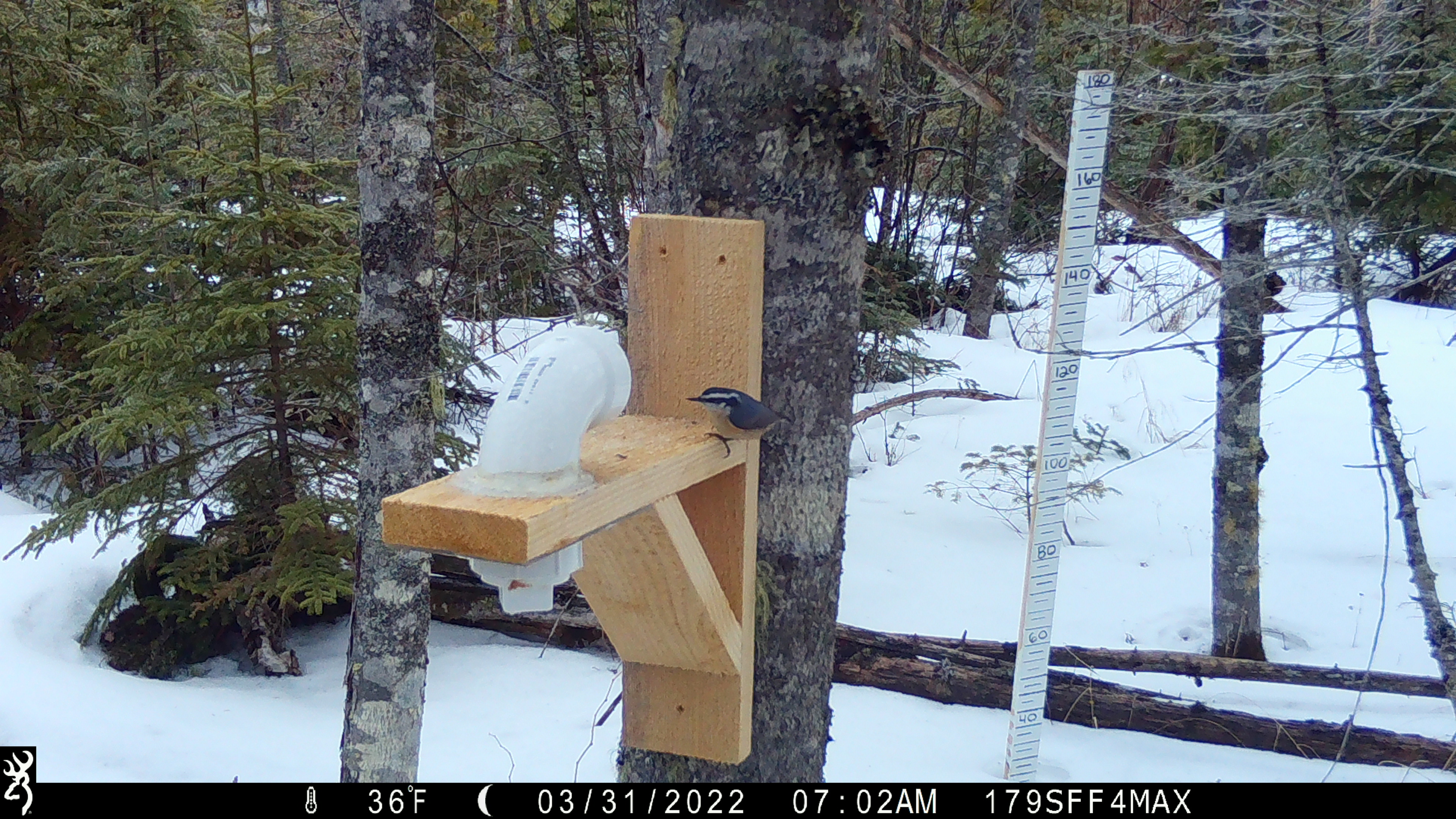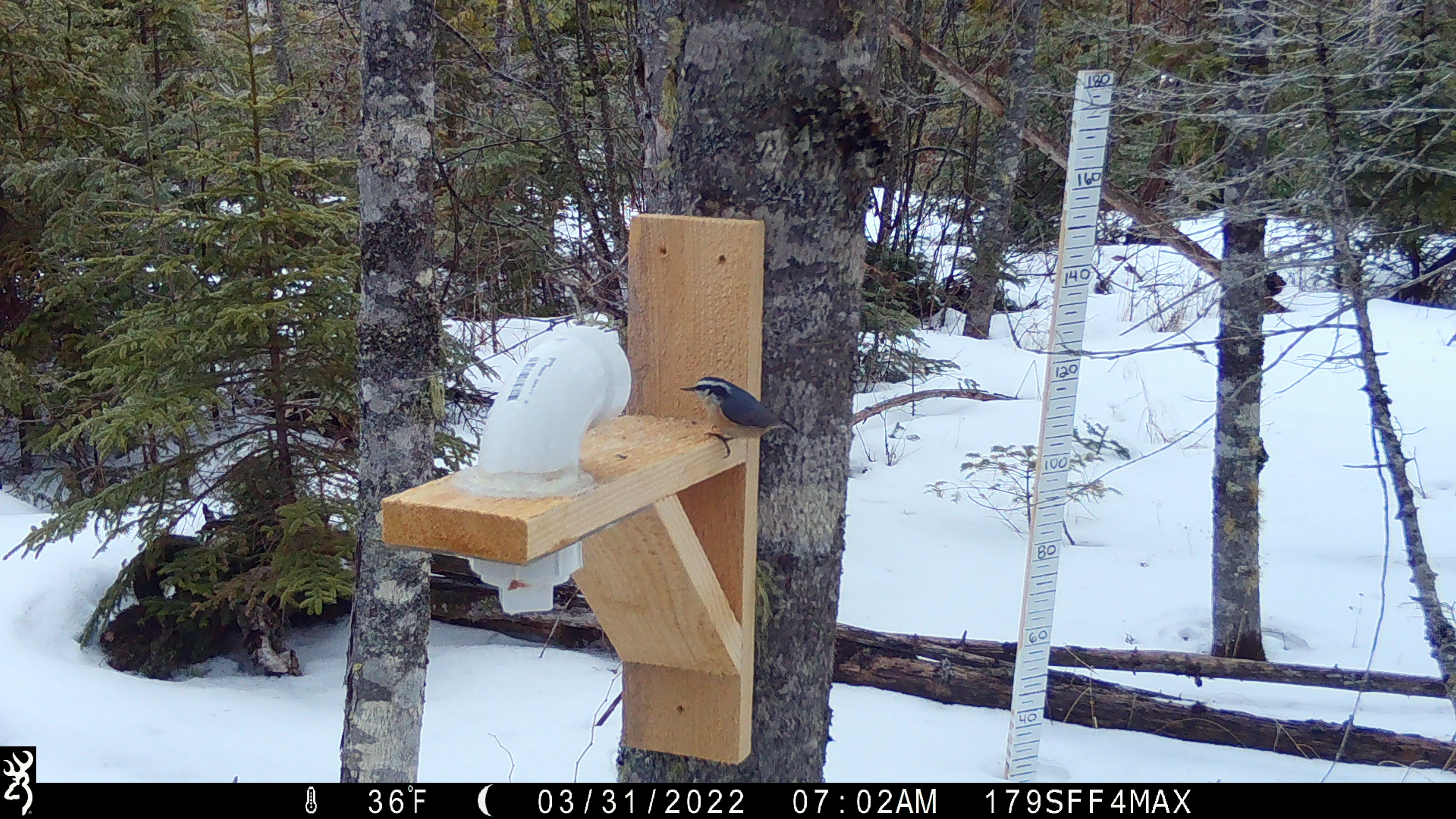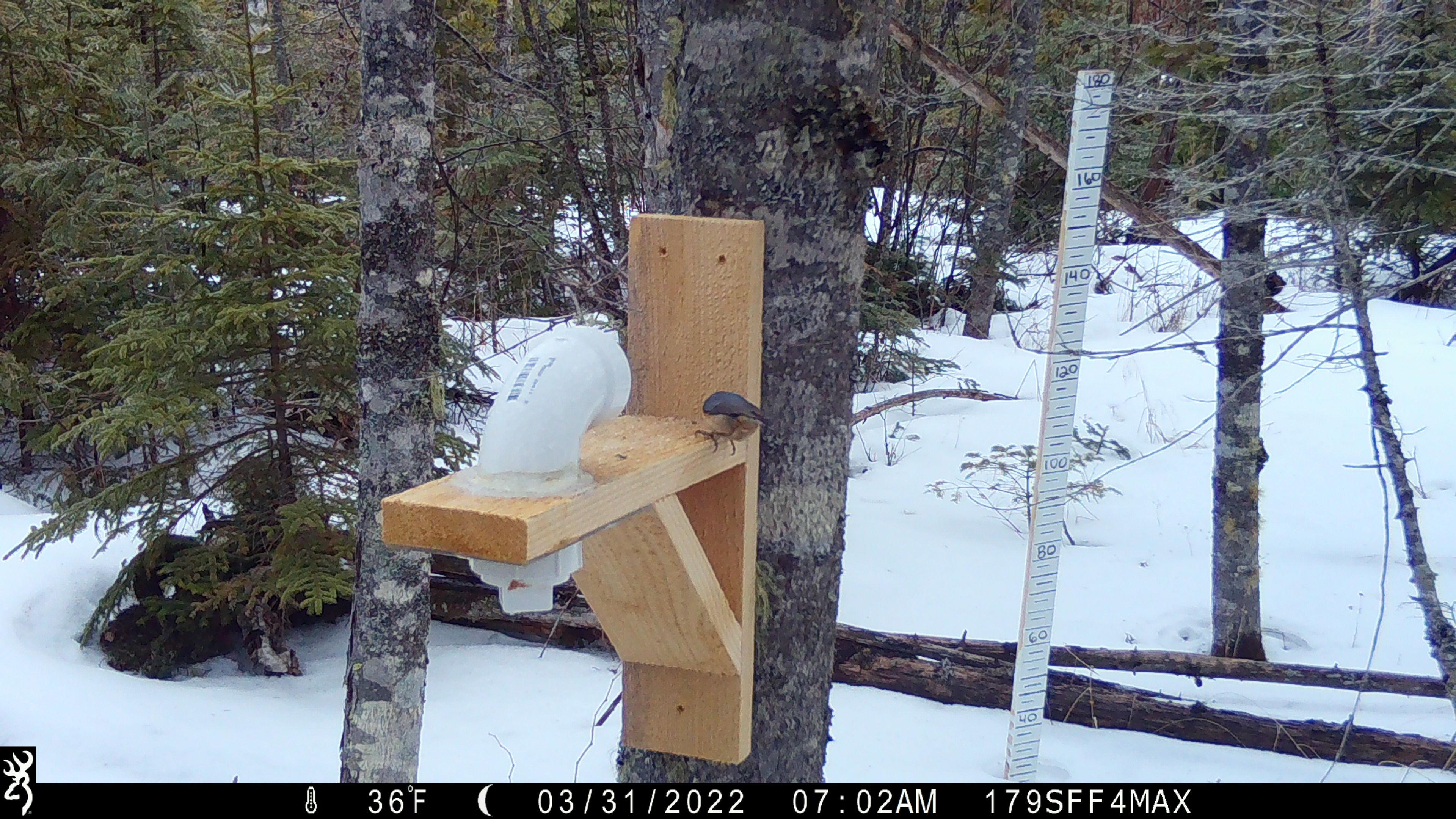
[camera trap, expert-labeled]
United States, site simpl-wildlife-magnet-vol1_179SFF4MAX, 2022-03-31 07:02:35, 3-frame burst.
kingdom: Animalia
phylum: Chordata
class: Aves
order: Passeriformes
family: Sittidae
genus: Sitta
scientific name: Sitta canadensis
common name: red-breasted nuthatch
Red-breasted nuthatch (Sitta canadensis).